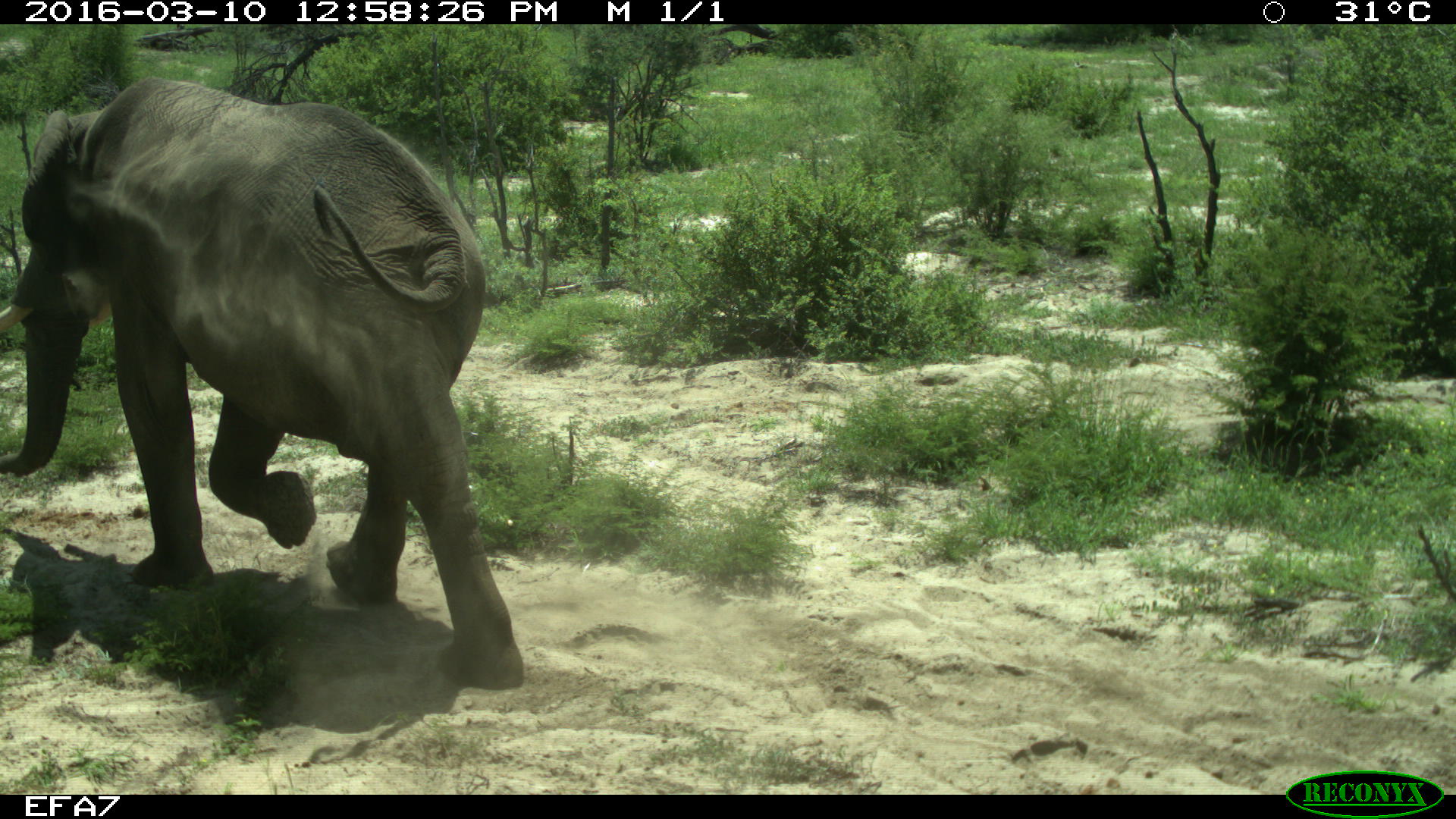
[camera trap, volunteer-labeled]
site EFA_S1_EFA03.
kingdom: Animalia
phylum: Chordata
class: Mammalia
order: Proboscidea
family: Elephantidae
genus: Loxodonta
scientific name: Loxodonta africana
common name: african bush elephant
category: elephant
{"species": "elephant (african bush elephant) (Loxodonta africana)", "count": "1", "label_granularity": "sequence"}